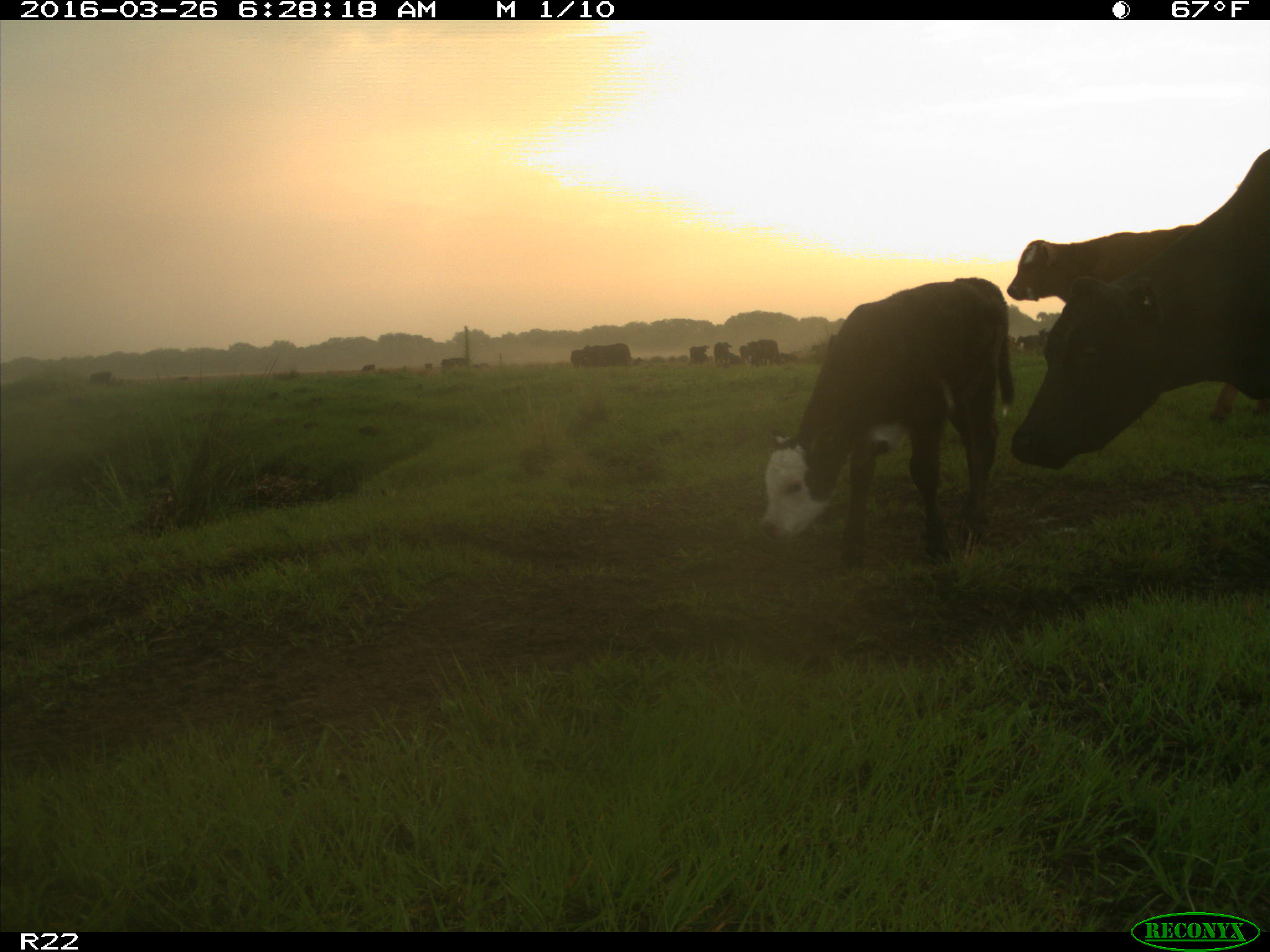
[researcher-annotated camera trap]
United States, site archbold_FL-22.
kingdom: Animalia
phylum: Chordata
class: Mammalia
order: Artiodactyla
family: Bovidae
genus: Bos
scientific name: Bos taurus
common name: domestic cow